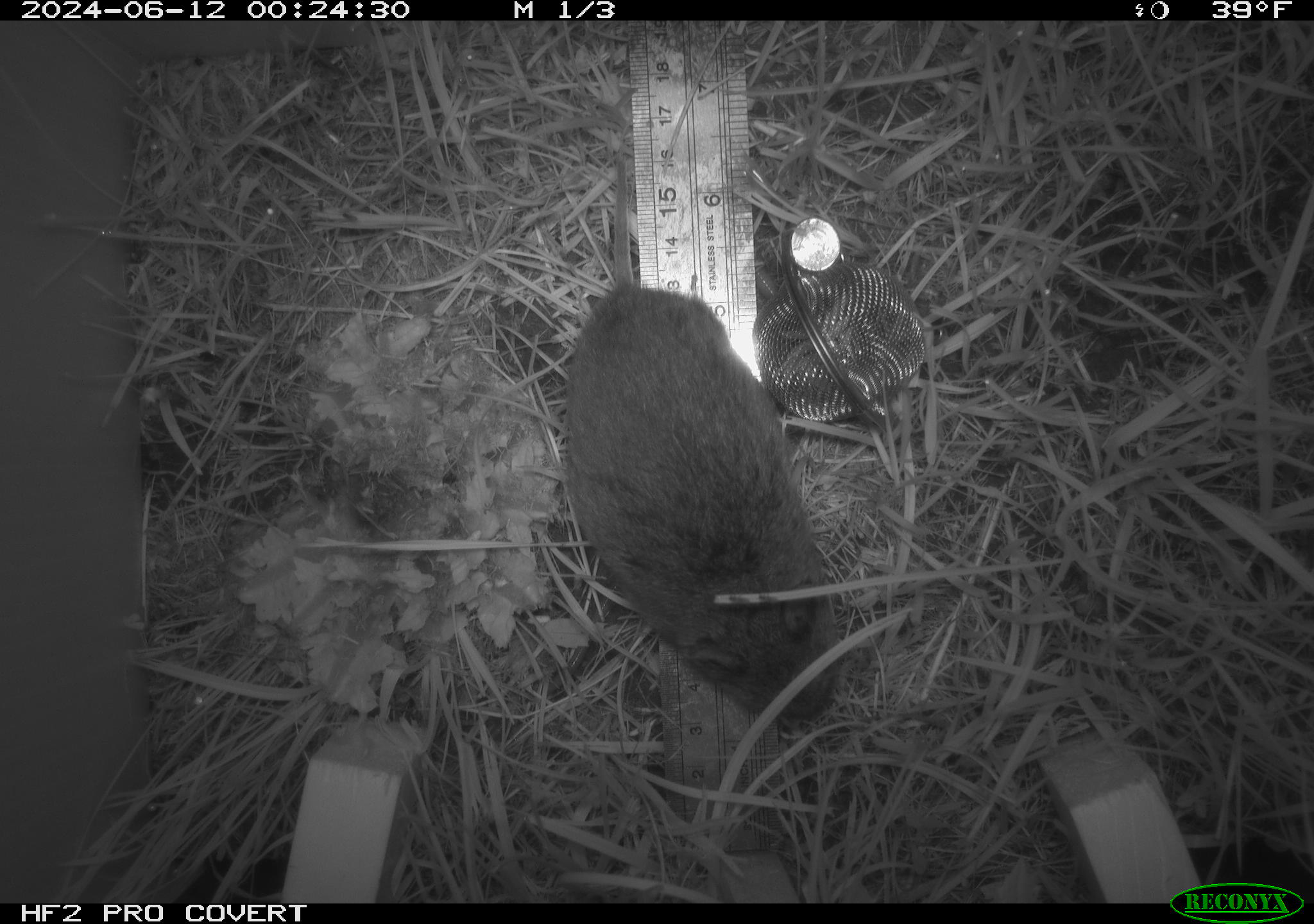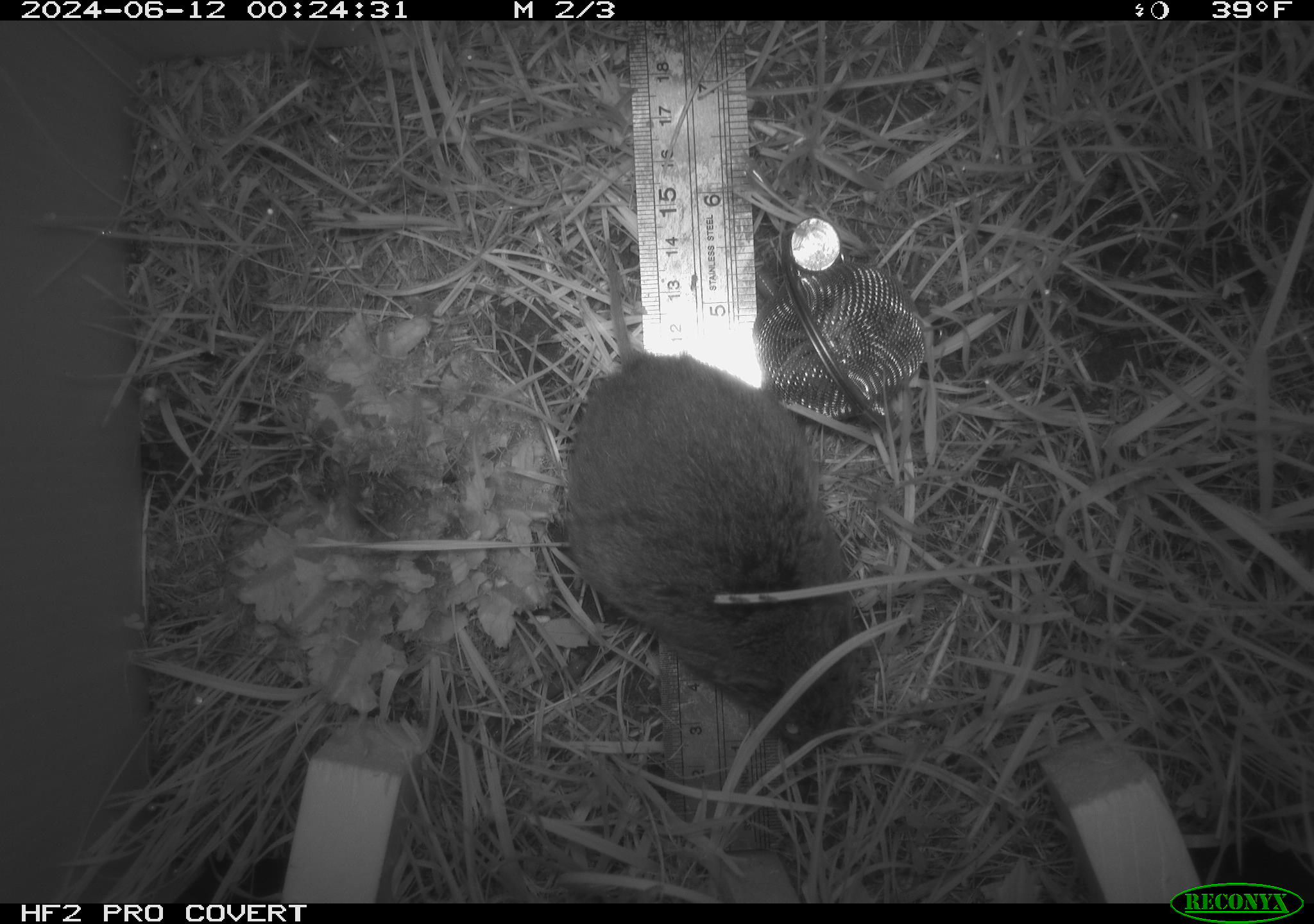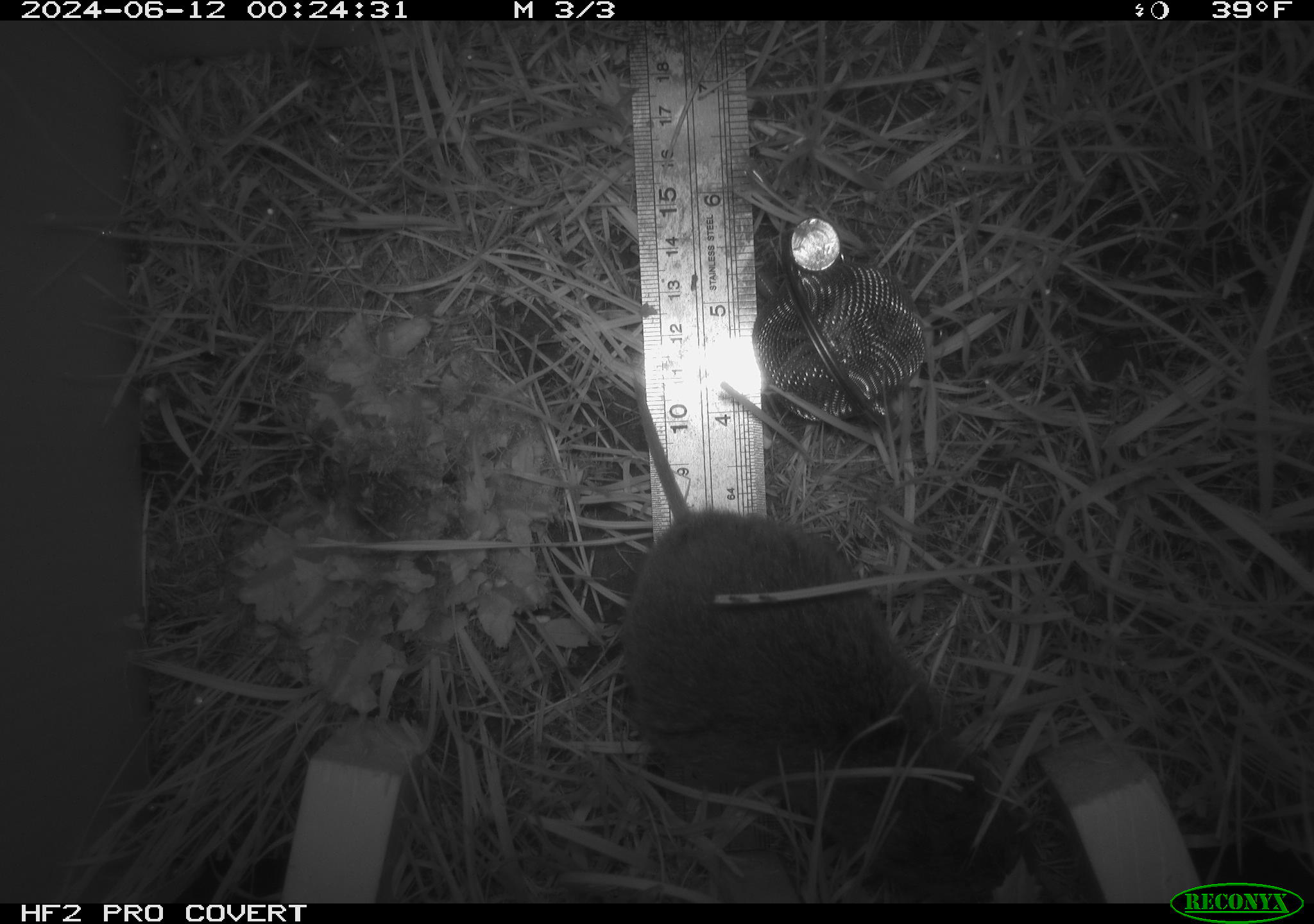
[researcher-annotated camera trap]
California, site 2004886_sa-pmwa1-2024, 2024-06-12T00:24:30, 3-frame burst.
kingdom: Animalia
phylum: Chordata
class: Mammalia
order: Rodentia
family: Cricetidae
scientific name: Arvicolinae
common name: voles, lemmings, and muskrats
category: arvicolinae subfamily